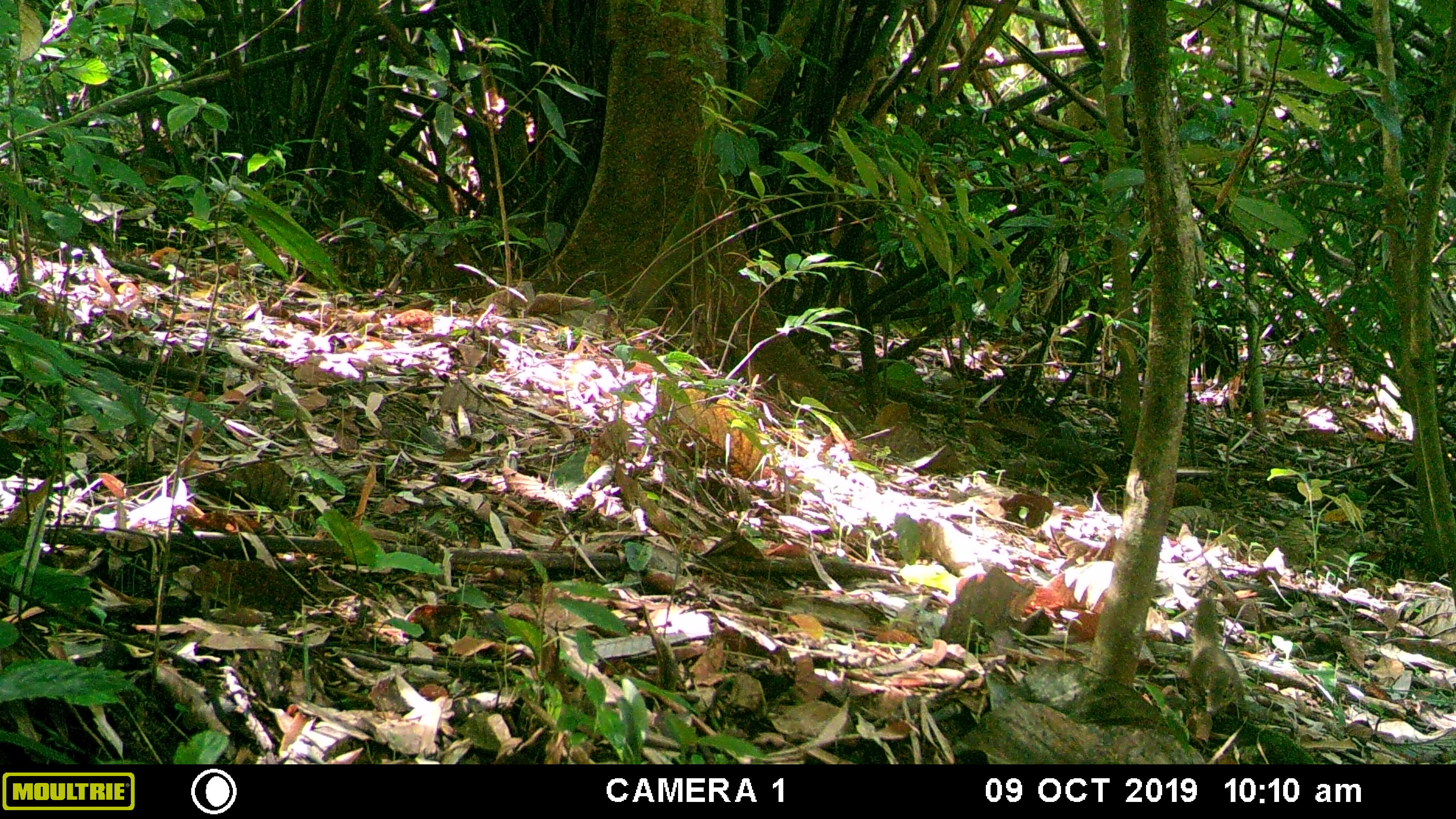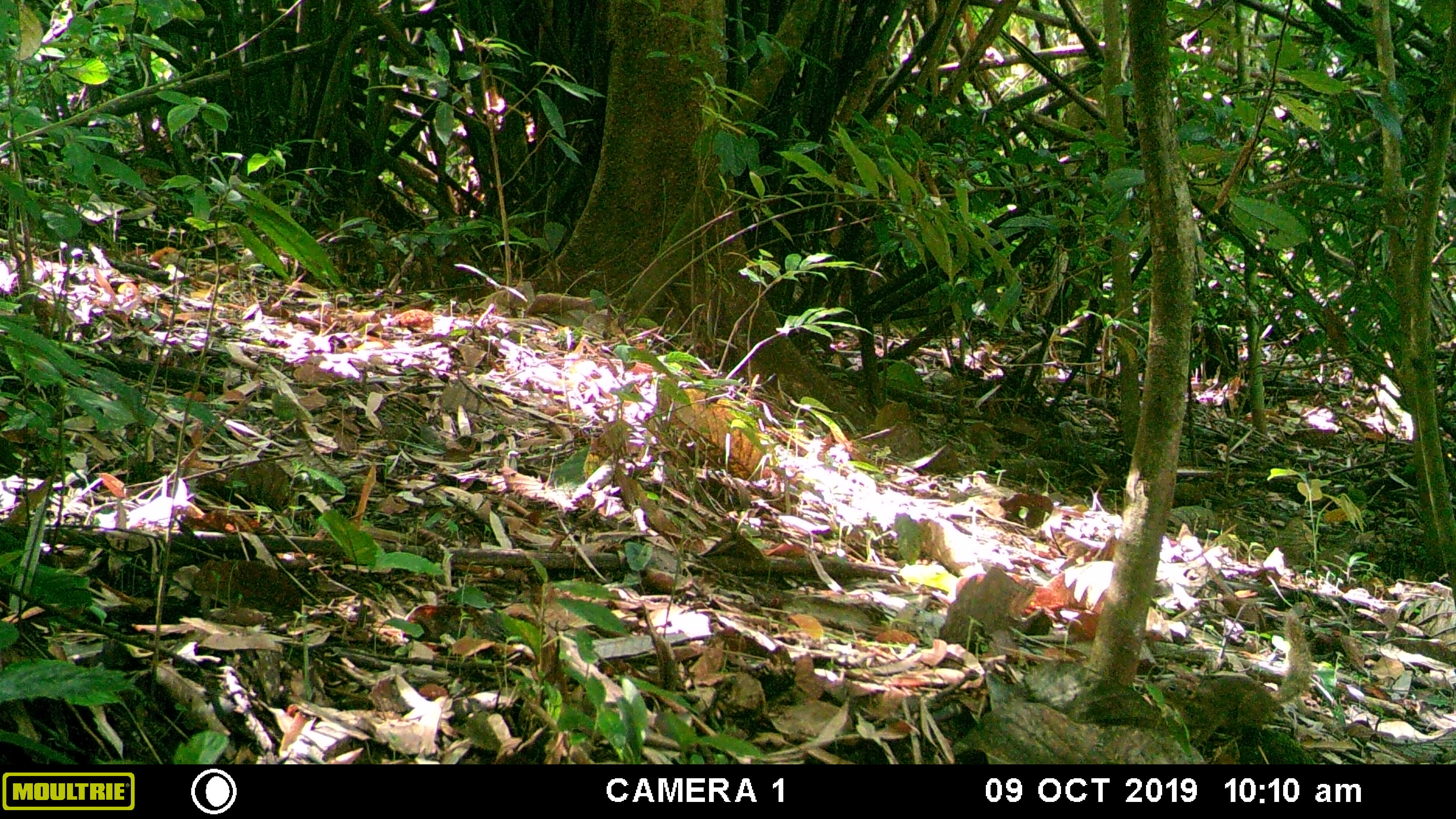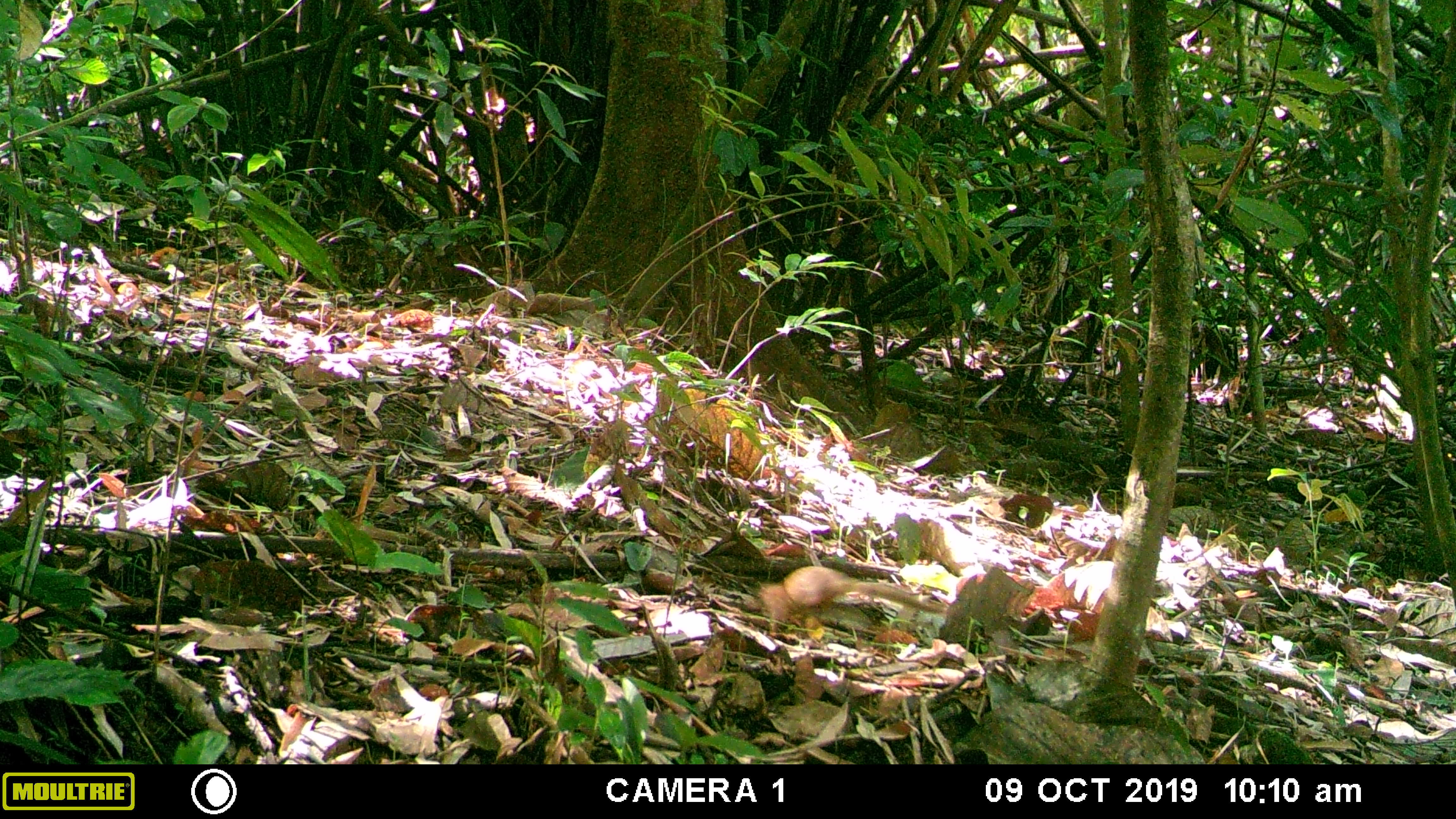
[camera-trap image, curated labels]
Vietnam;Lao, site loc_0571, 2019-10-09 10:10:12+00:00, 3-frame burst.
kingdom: Animalia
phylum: Chordata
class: Mammalia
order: Scandentia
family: Tupaiidae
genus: Tupaia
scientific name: Tupaia belangeri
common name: northern treeshrew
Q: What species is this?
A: Northern treeshrew (Tupaia belangeri).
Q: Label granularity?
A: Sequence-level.